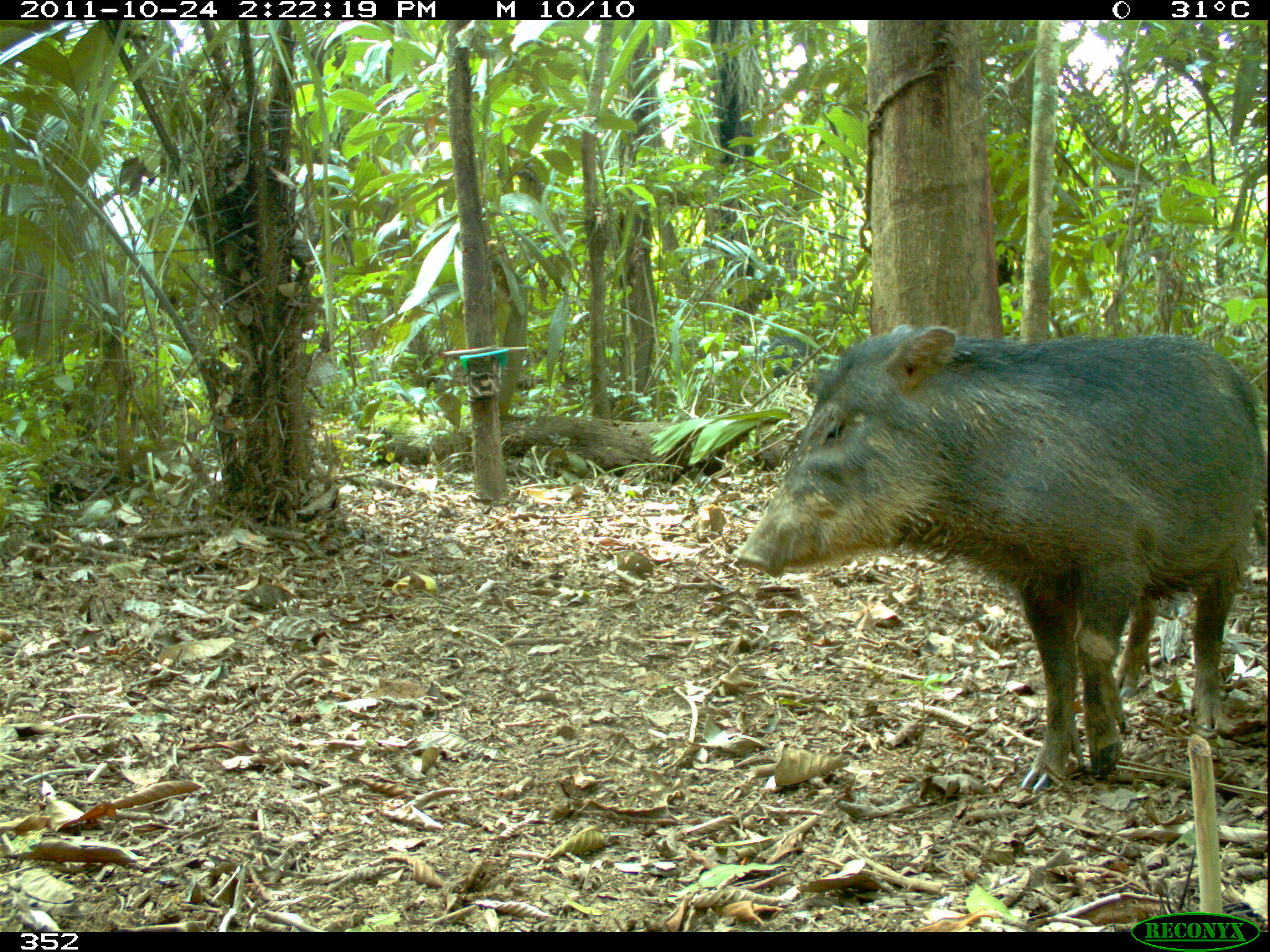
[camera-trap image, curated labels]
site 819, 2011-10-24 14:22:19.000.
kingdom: Animalia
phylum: Chordata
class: Mammalia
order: Artiodactyla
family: Tayassuidae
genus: Tayassu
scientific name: Tayassu pecari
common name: white-lipped peccary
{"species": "Tayassu pecari (white-lipped peccary)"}